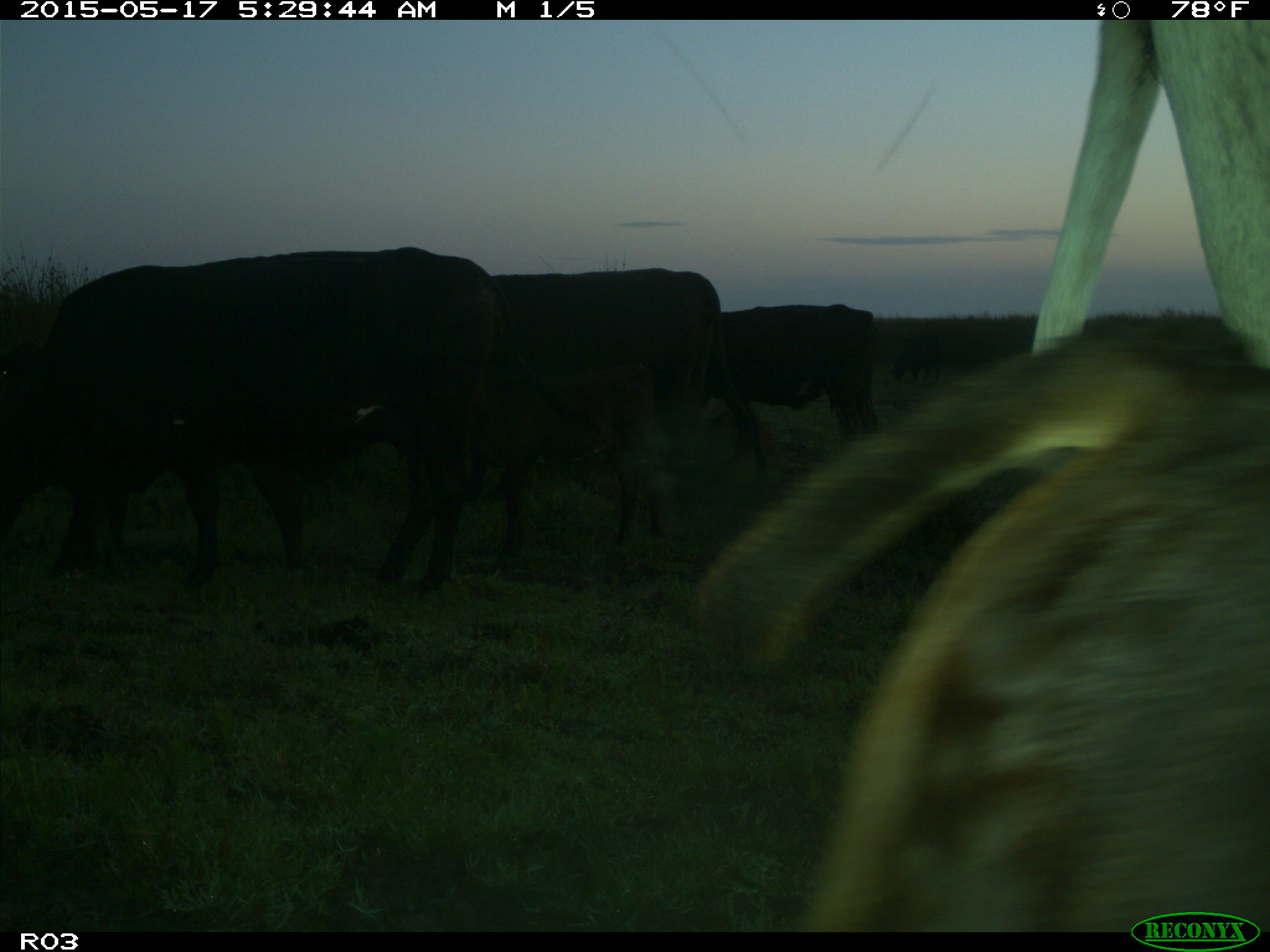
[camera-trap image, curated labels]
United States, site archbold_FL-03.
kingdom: Animalia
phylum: Chordata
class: Mammalia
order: Artiodactyla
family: Bovidae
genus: Bos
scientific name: Bos taurus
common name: domestic cow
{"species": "Bos taurus (domestic cow)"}